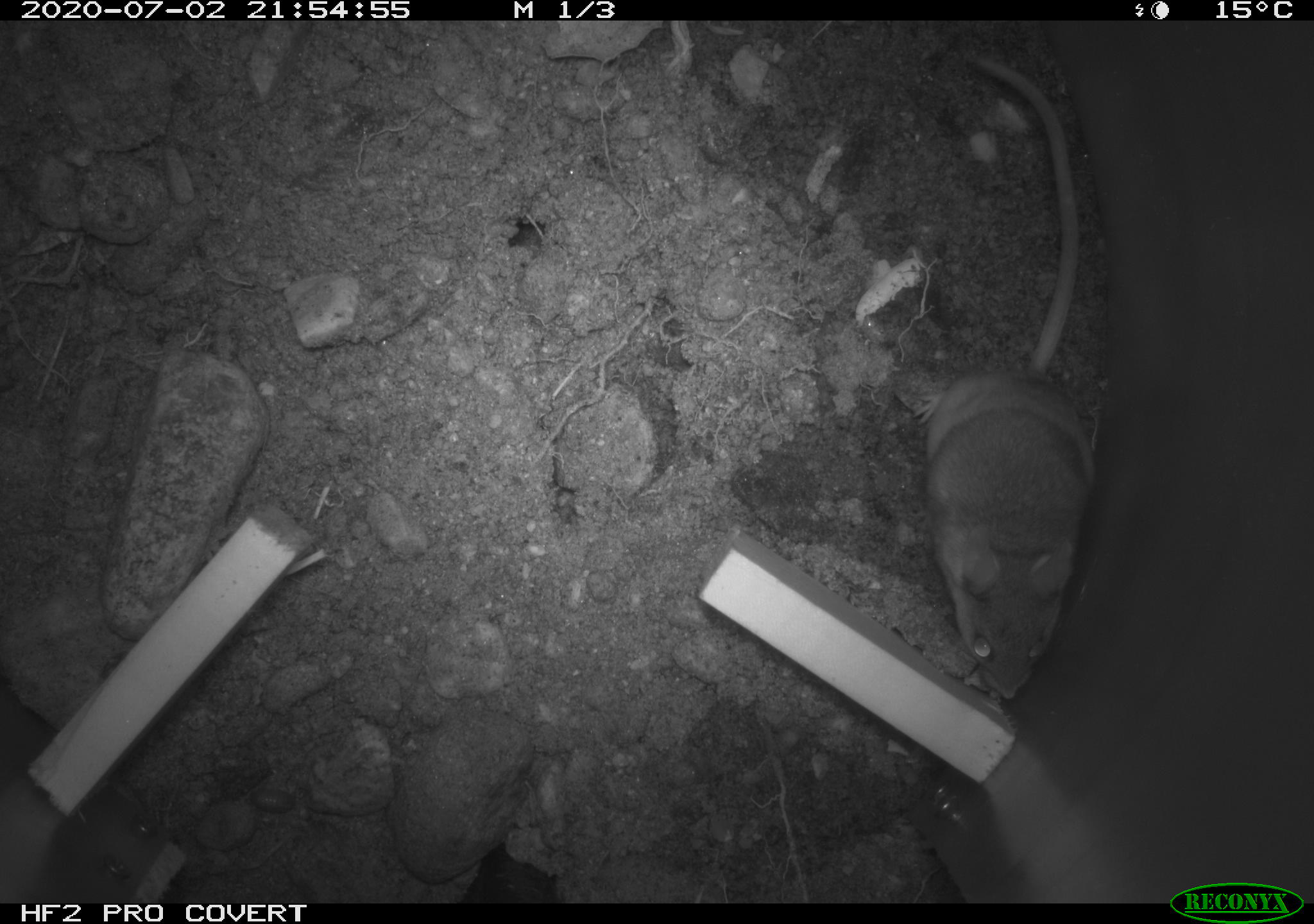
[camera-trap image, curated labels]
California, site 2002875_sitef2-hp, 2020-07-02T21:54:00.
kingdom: Animalia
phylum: Chordata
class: Mammalia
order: Rodentia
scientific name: Rodentia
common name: rodent